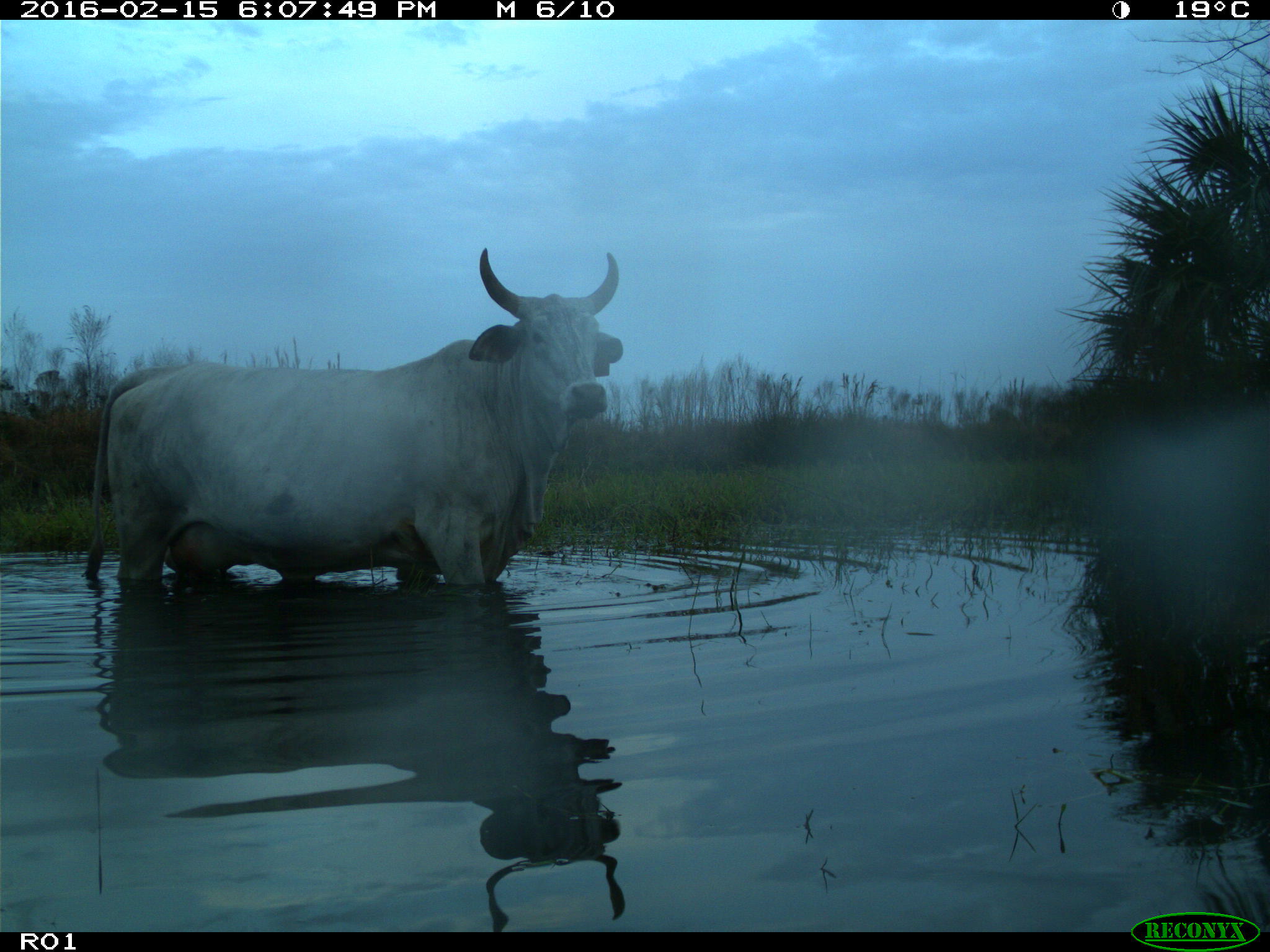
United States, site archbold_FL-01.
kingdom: Animalia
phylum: Chordata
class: Mammalia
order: Artiodactyla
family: Bovidae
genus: Bos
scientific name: Bos taurus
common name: domestic cow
Bos taurus (domestic cow).